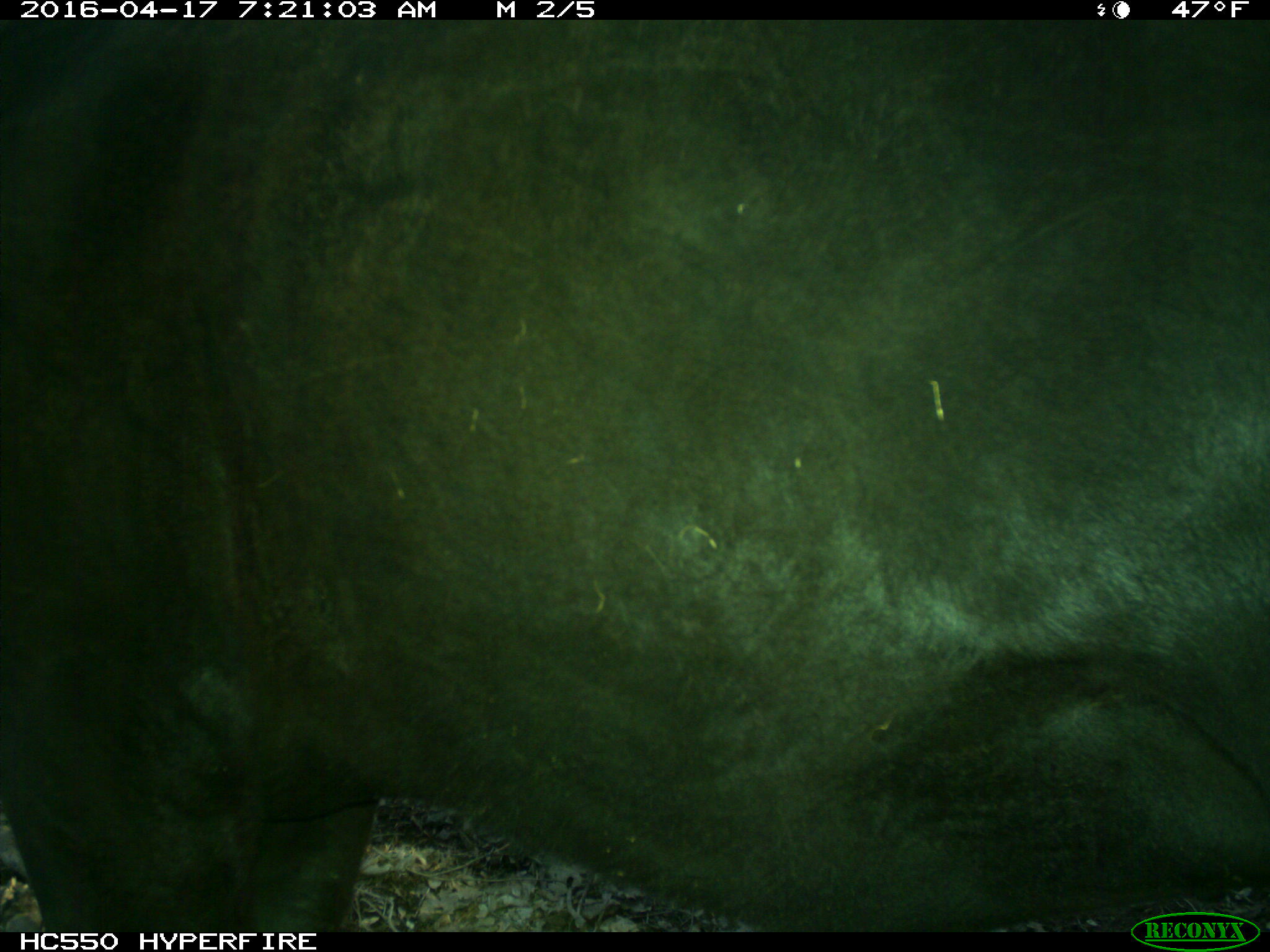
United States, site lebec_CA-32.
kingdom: Animalia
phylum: Chordata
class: Mammalia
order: Artiodactyla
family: Bovidae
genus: Bos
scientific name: Bos taurus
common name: domestic cow